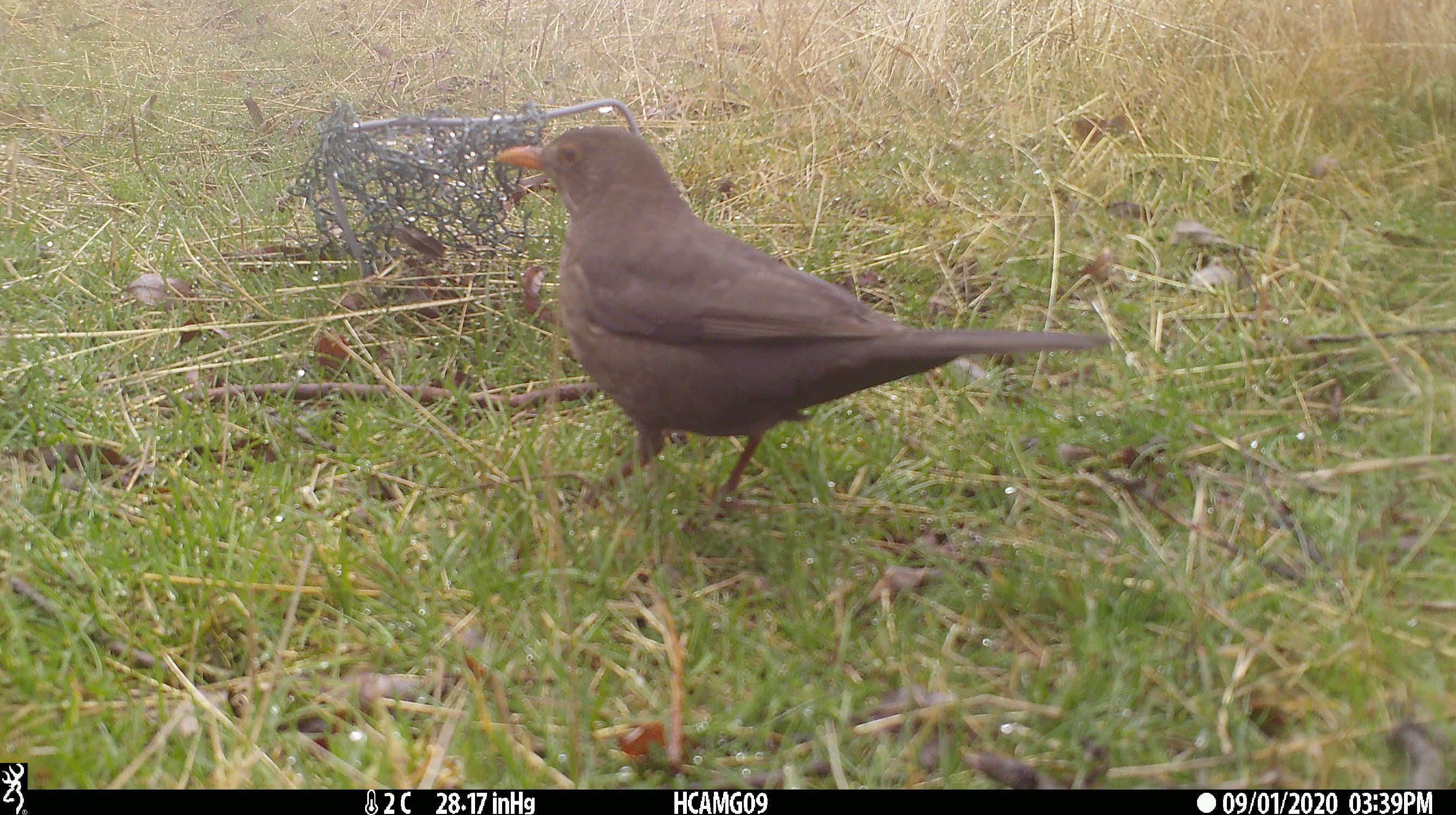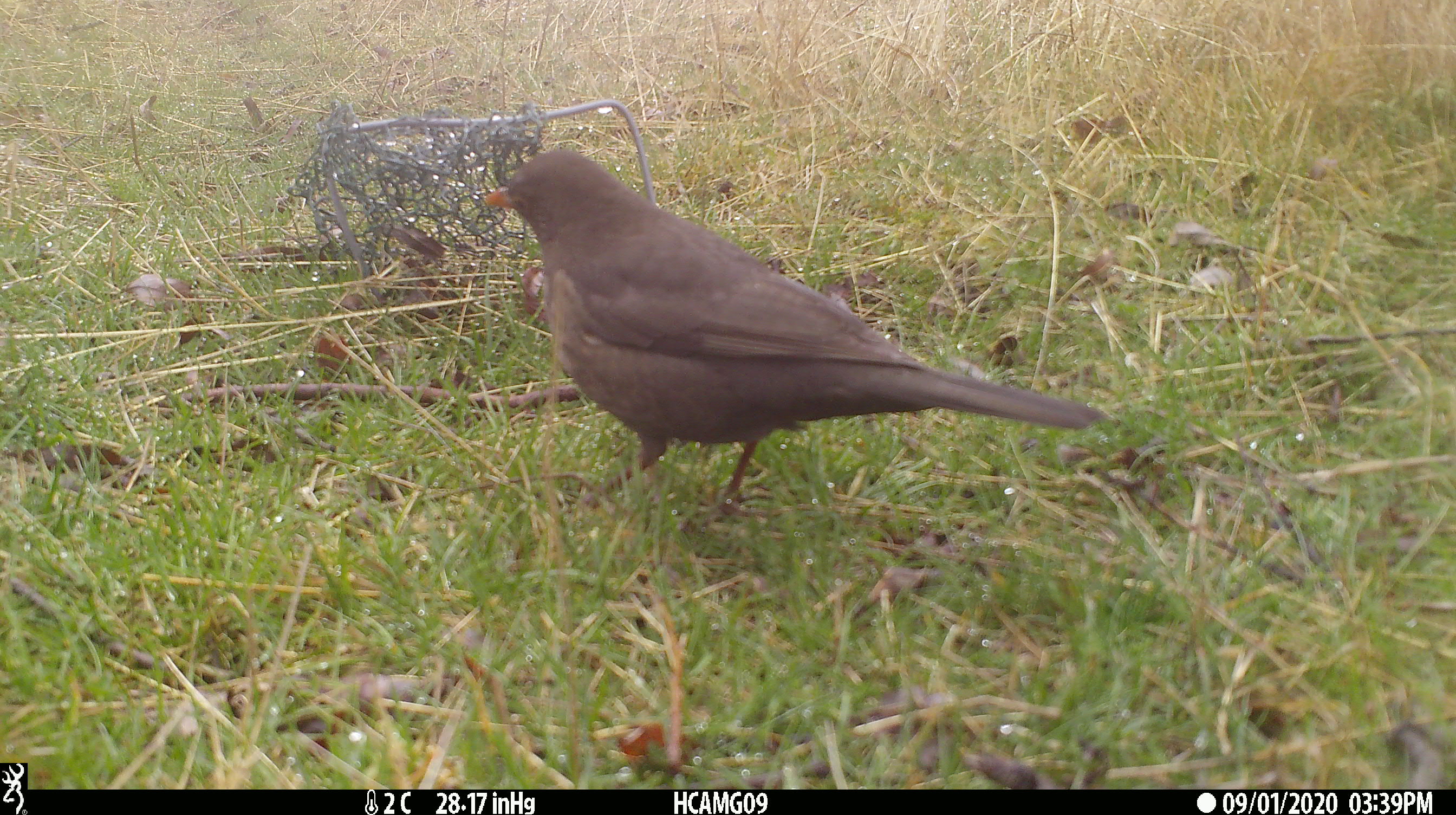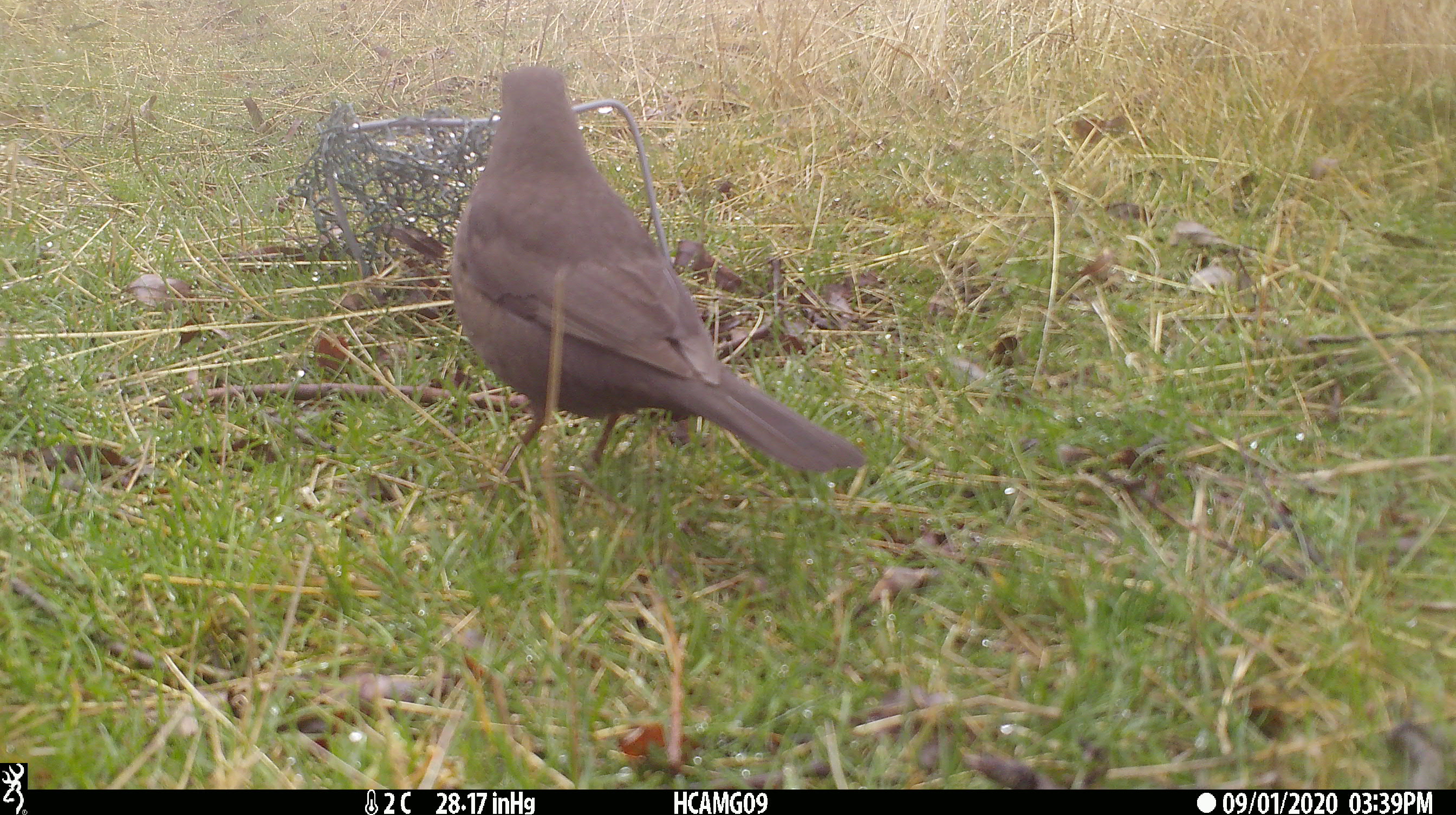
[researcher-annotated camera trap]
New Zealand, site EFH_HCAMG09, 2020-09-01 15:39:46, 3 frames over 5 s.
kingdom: Animalia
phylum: Chordata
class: Aves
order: Passeriformes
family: Turdidae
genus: Turdus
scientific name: Turdus merula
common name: eurasian blackbird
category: blackbird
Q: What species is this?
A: Blackbird (eurasian blackbird) (Turdus merula).